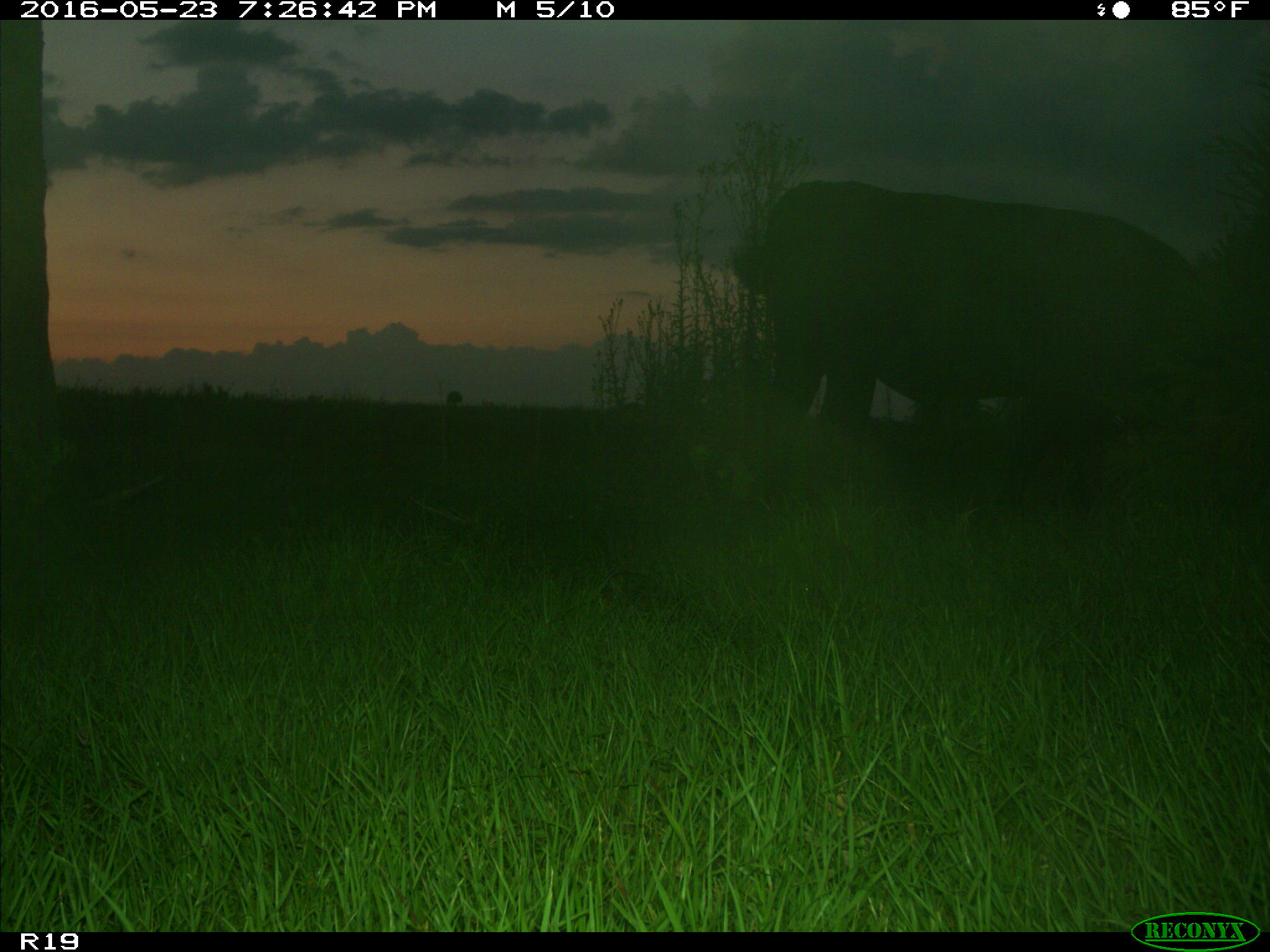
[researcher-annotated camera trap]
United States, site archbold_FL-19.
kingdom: Animalia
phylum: Chordata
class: Mammalia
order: Artiodactyla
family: Bovidae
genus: Bos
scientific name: Bos taurus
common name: domestic cow